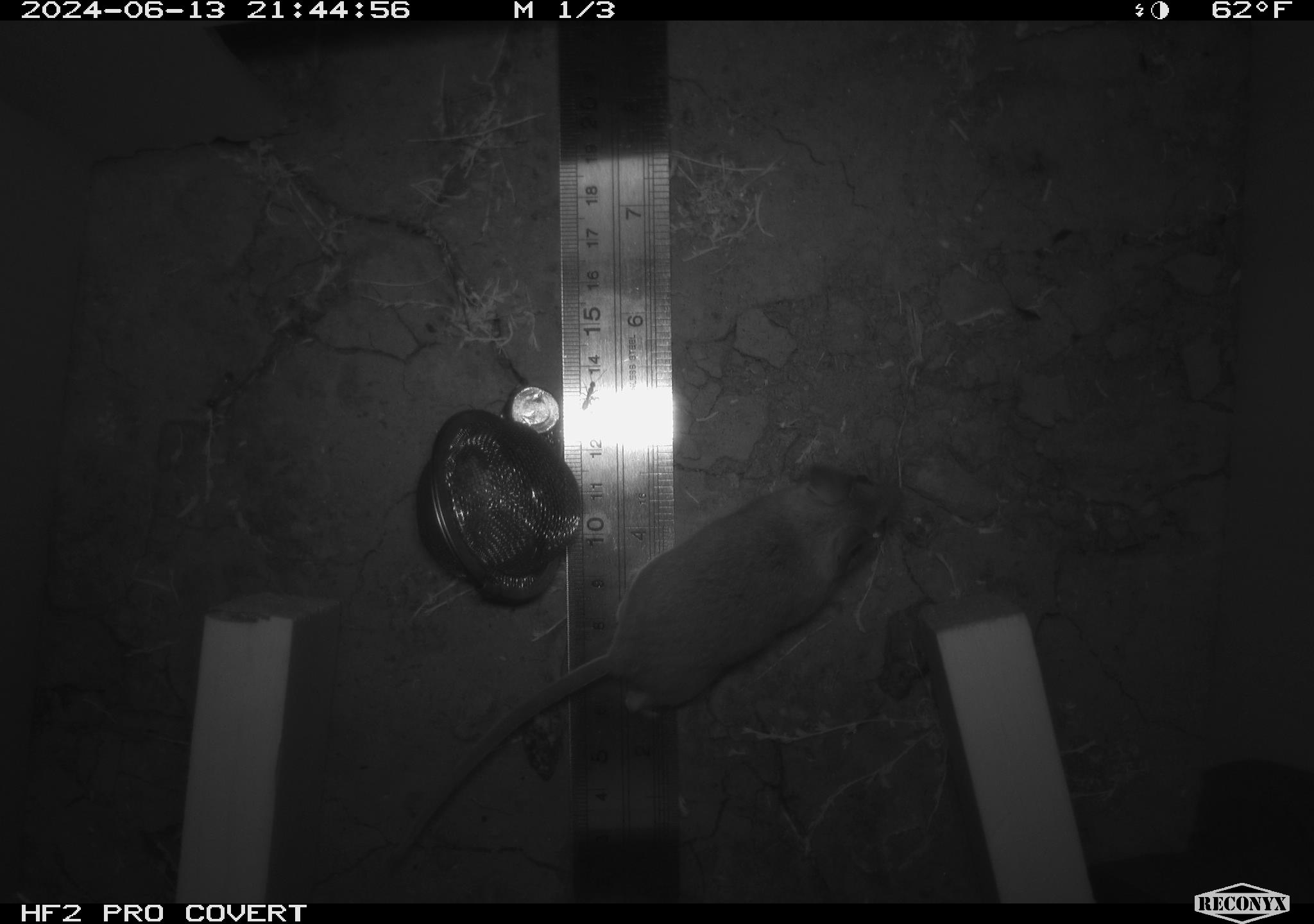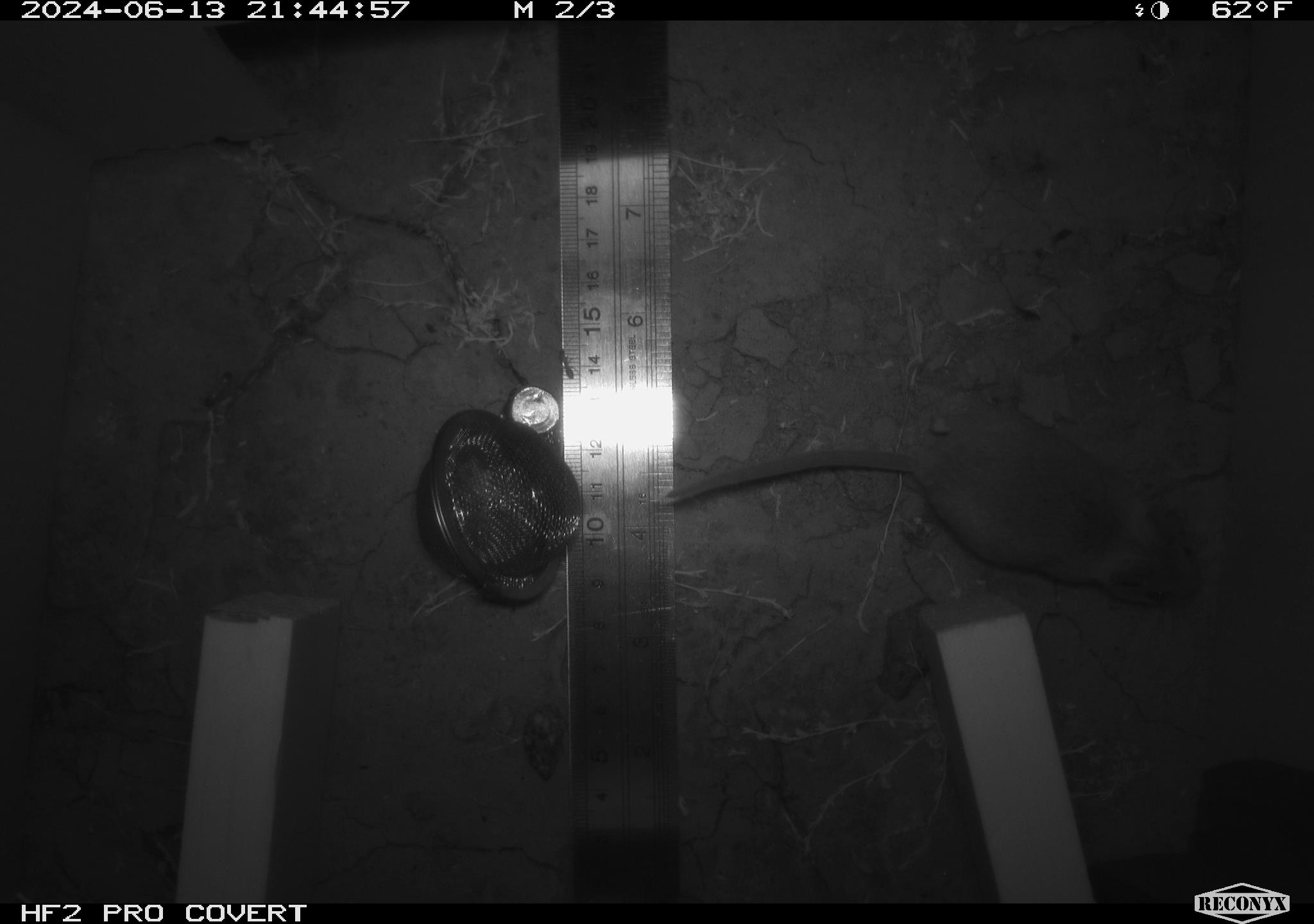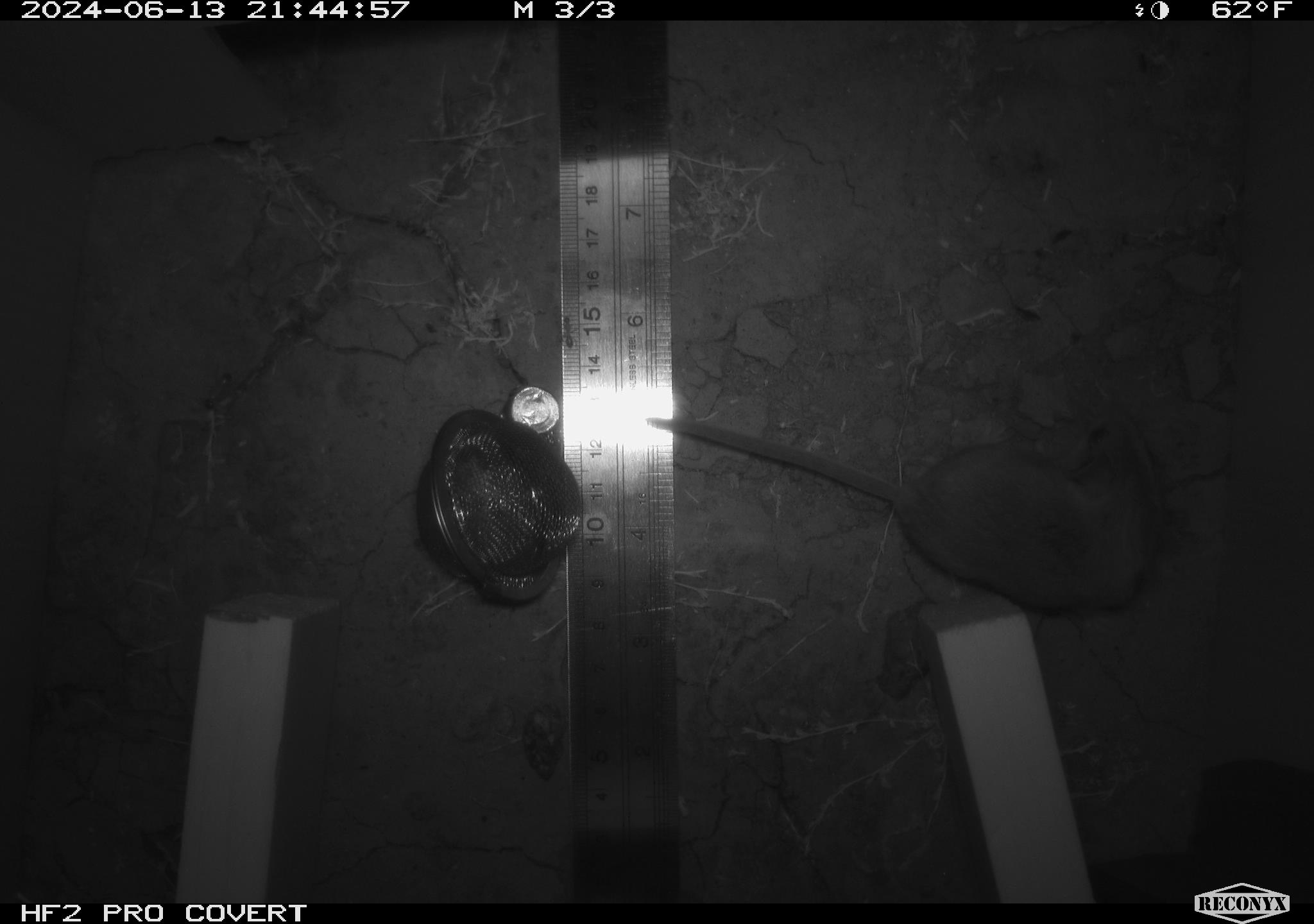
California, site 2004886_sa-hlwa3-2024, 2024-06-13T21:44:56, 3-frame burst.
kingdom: Animalia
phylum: Chordata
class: Mammalia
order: Rodentia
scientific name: Rodentia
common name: mouse species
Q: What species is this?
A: Mouse species (Rodentia).